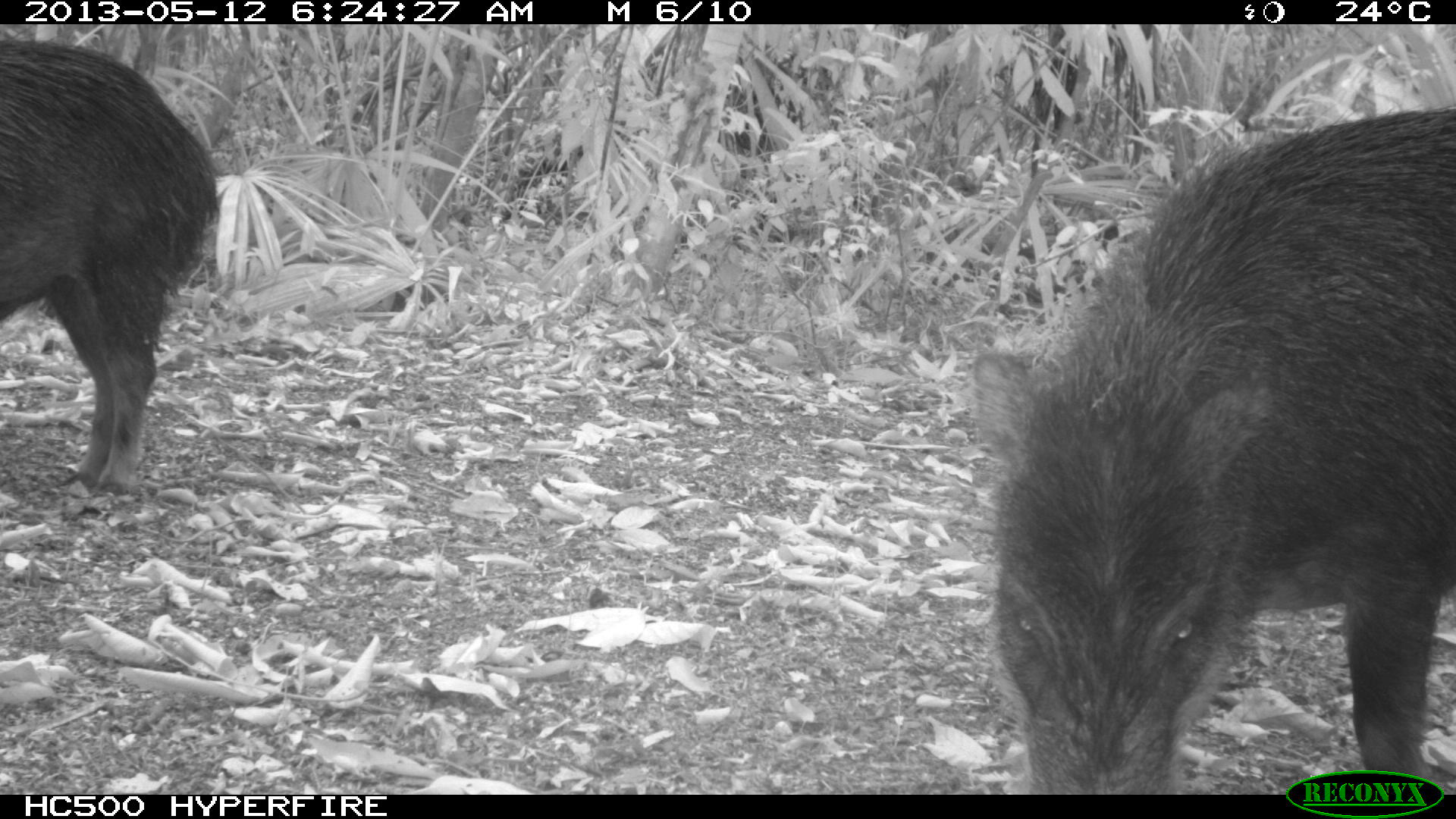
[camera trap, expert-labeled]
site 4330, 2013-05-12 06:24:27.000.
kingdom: Animalia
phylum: Chordata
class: Mammalia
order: Artiodactyla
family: Tayassuidae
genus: Tayassu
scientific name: Tayassu pecari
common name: white-lipped peccary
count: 5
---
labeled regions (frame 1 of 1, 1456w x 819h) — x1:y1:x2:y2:
tayassu pecari: 970:104:1456:793; 0:37:221:497